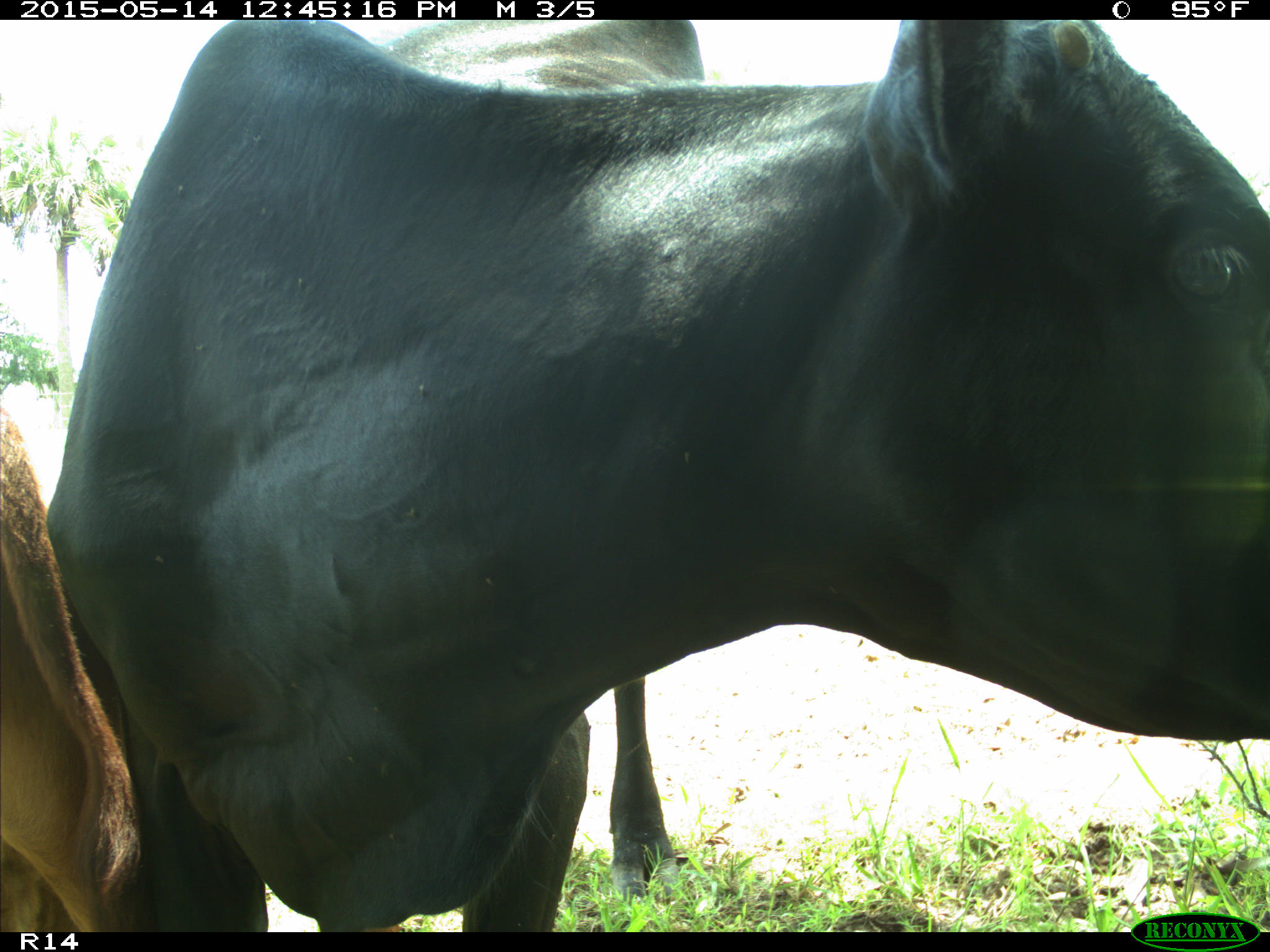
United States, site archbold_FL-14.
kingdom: Animalia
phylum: Chordata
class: Mammalia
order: Artiodactyla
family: Bovidae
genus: Bos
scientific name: Bos taurus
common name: domestic cow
Bos taurus (domestic cow).